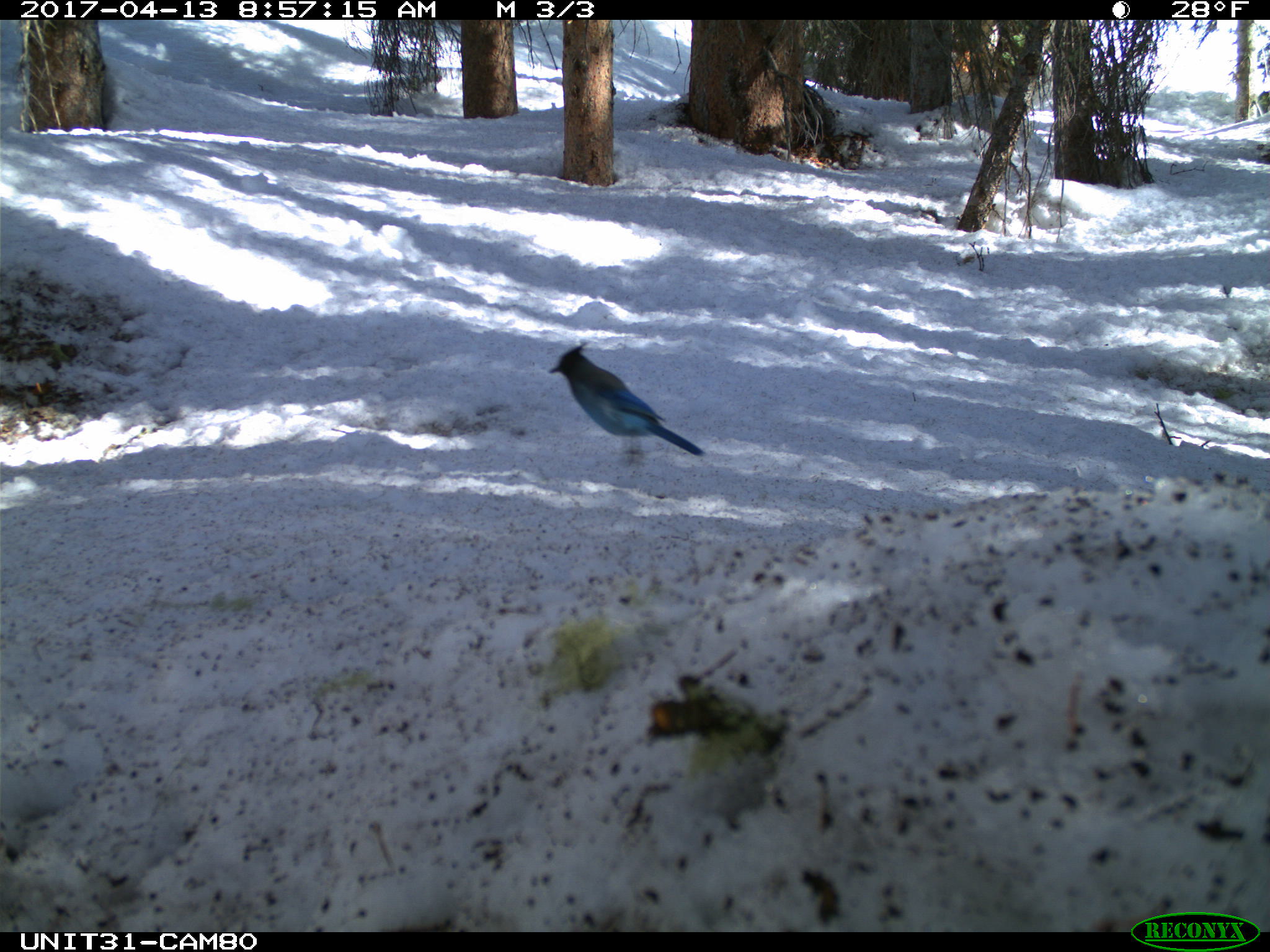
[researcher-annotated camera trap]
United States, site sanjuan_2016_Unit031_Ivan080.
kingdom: Animalia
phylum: Chordata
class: Aves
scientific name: Aves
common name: birds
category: unidentified bird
Unidentified bird (birds) (Aves).